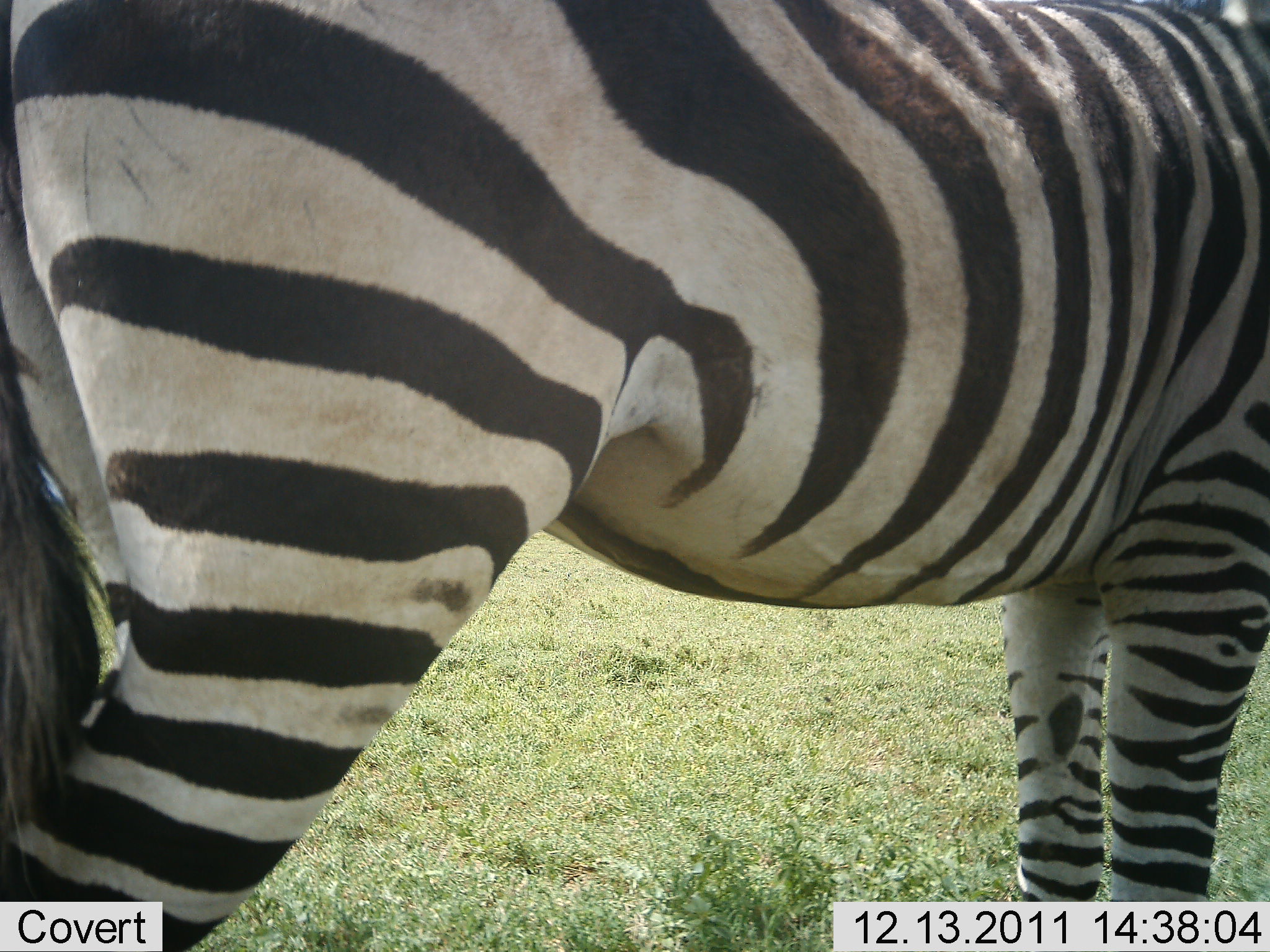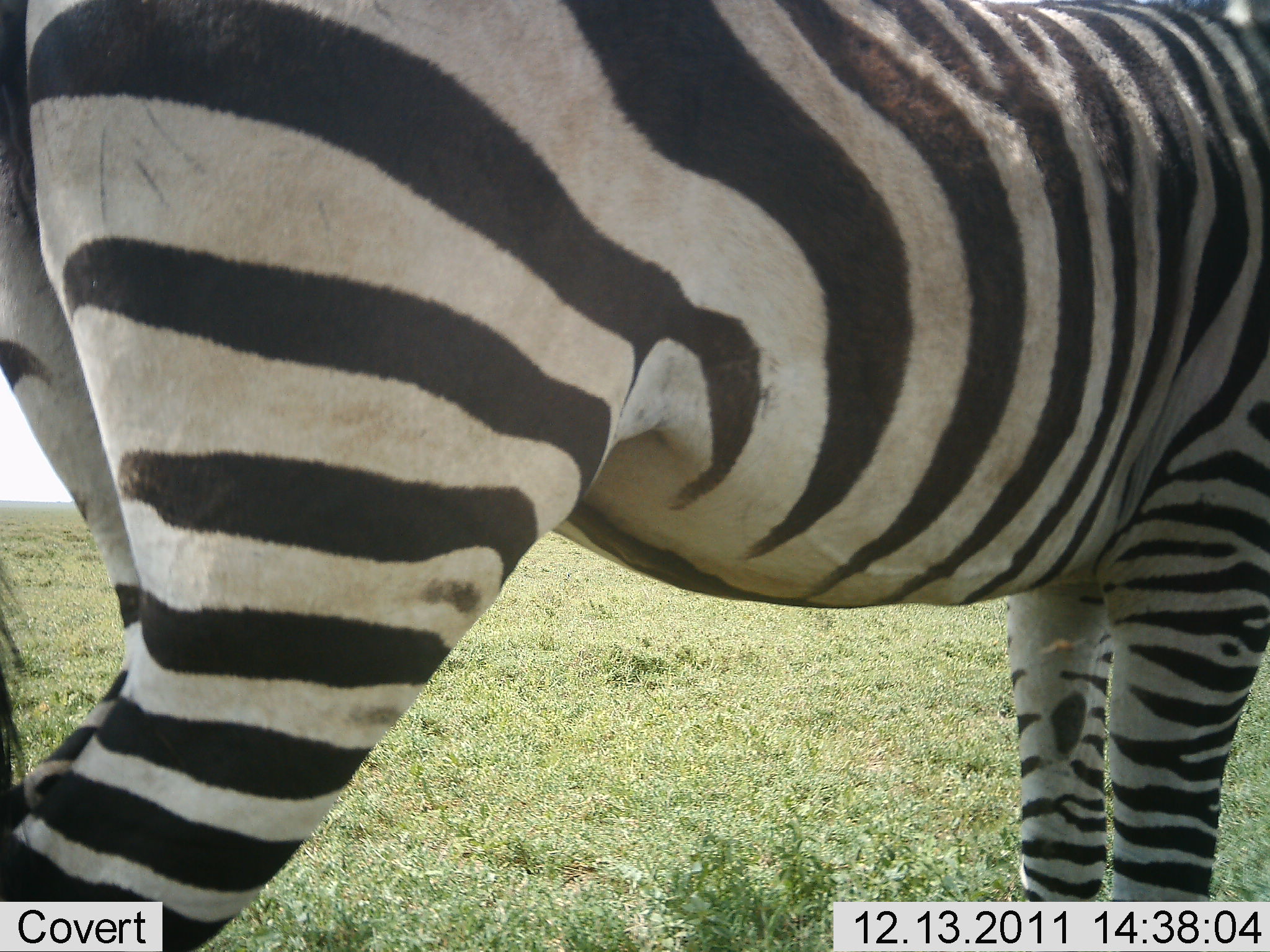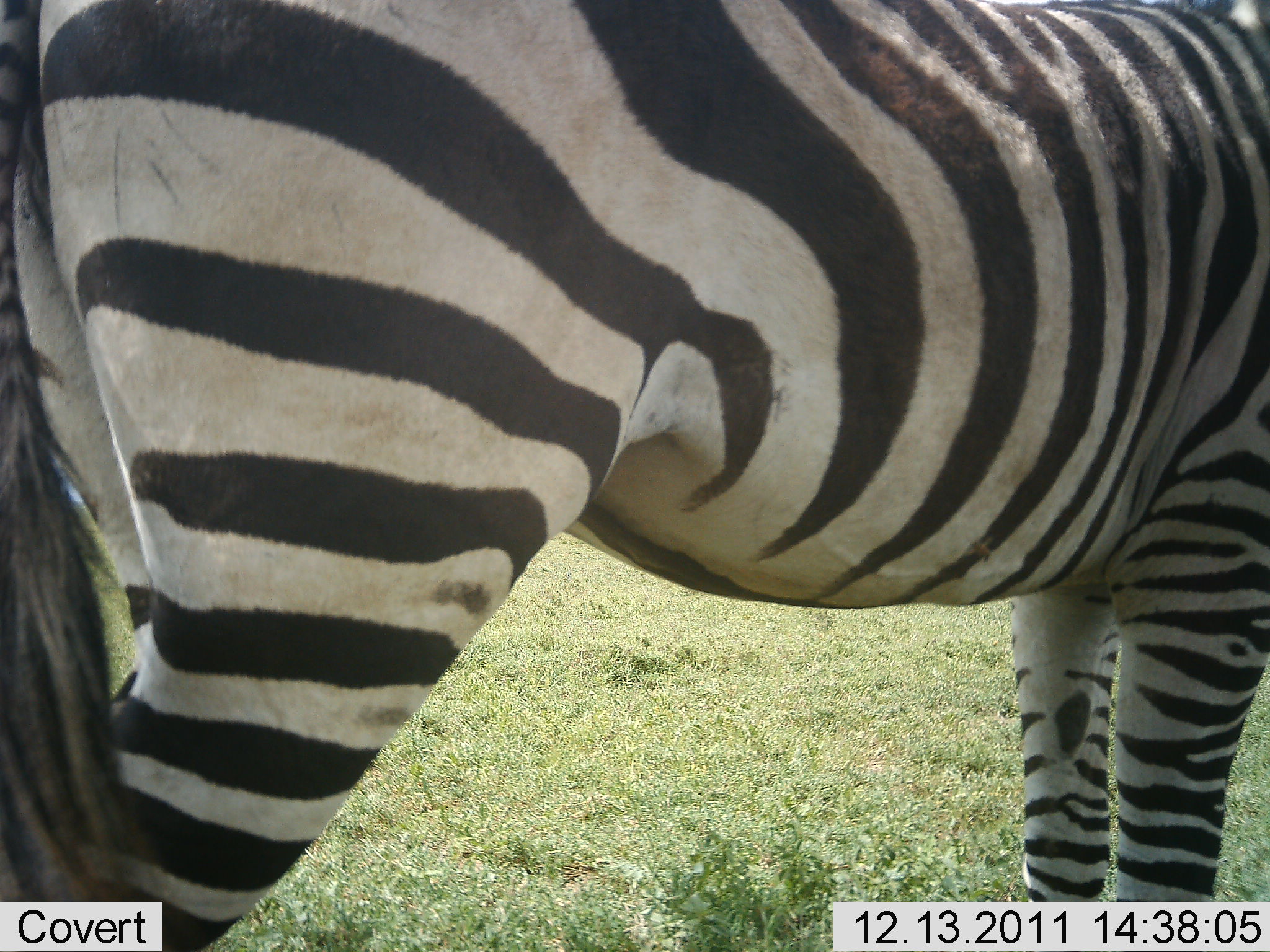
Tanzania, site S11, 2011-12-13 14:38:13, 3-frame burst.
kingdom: Animalia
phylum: Chordata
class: Mammalia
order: Perissodactyla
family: Equidae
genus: Equus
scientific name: Equus quagga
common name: plains zebra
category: zebra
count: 1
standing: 88%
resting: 6%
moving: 6%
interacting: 0%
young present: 0%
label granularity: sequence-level